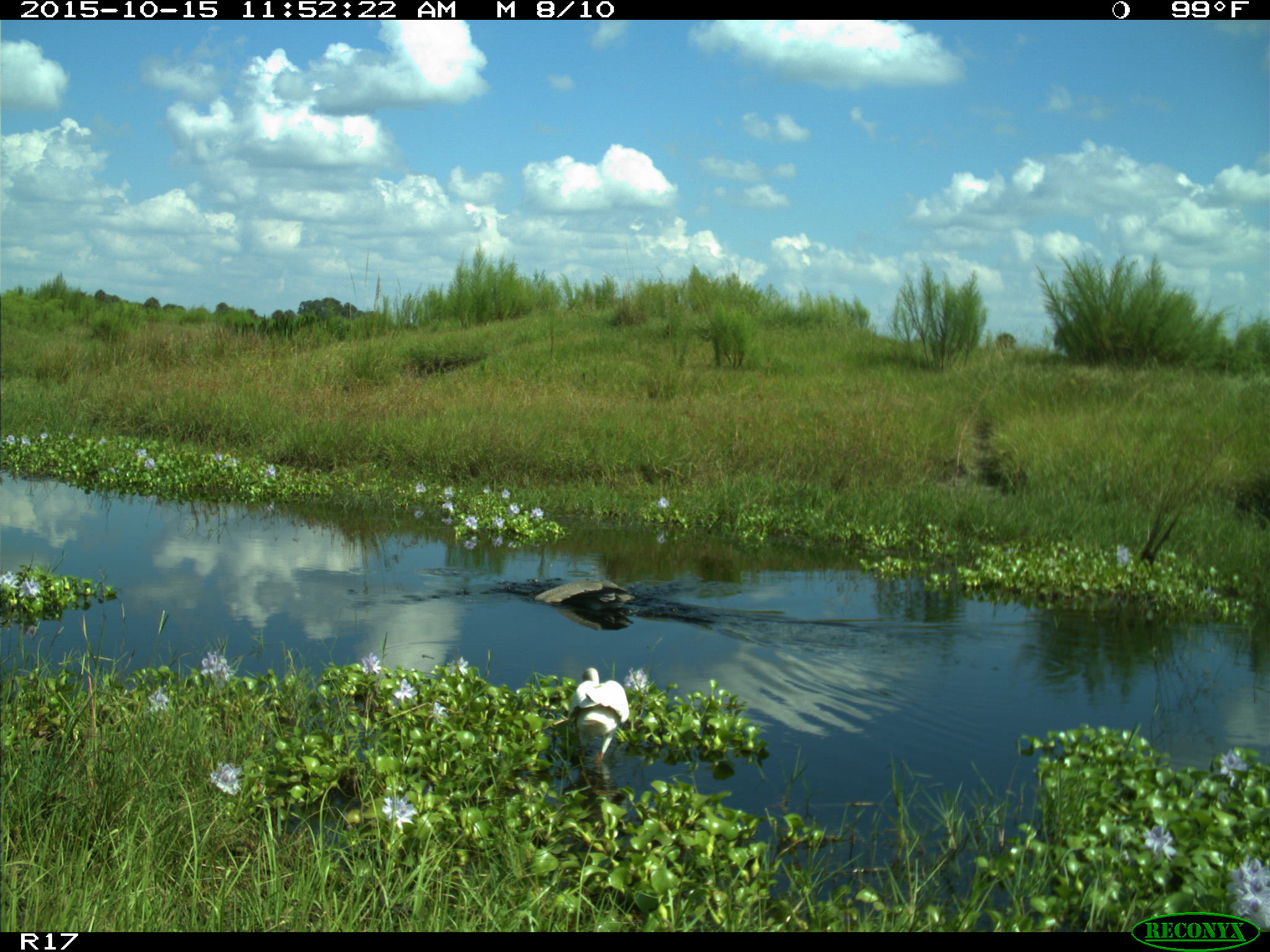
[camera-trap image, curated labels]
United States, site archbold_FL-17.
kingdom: Animalia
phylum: Chordata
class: Aves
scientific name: Aves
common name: birds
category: unidentified bird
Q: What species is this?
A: Unidentified bird (birds) (Aves).